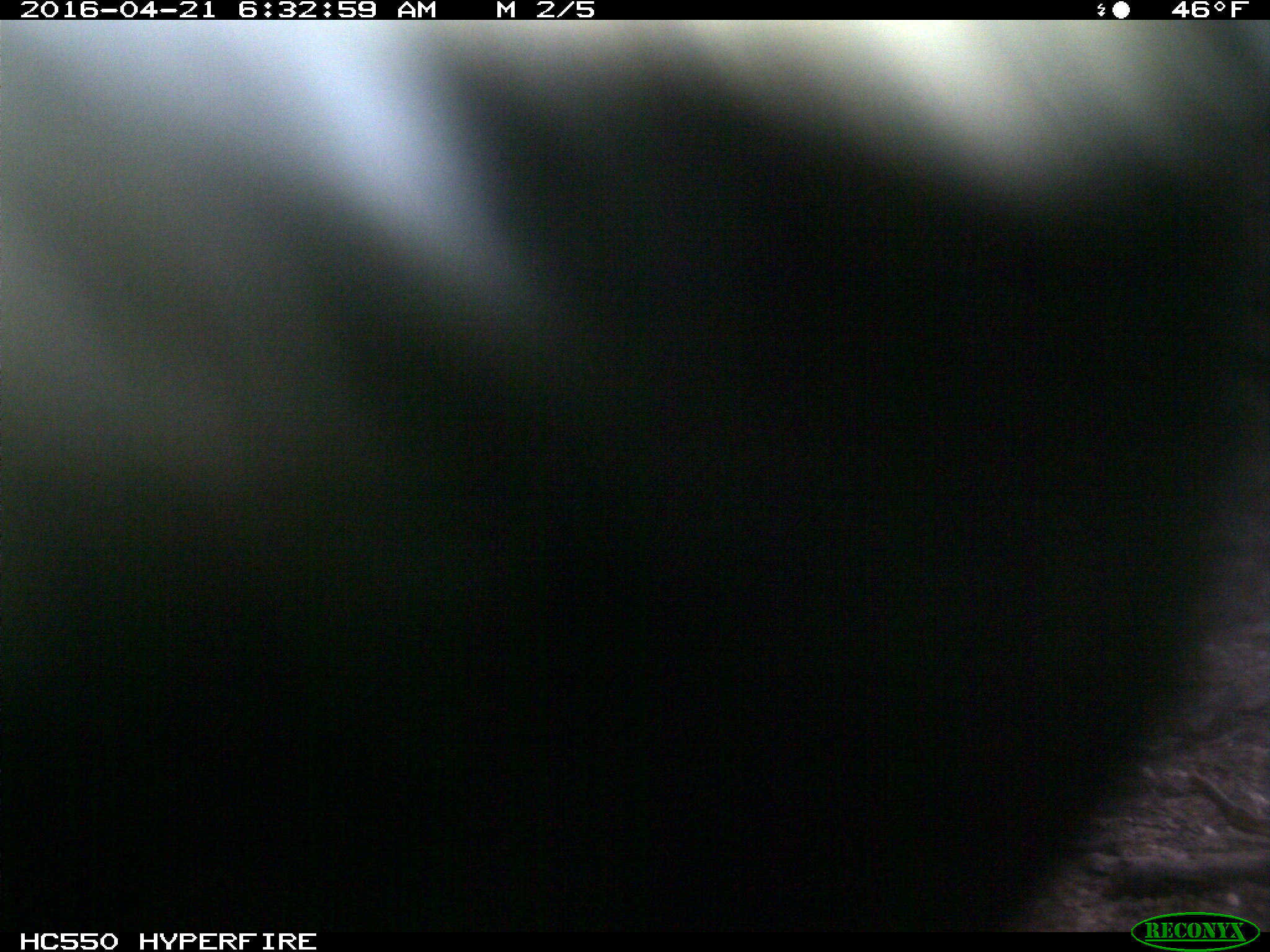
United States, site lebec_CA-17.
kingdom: Animalia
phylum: Chordata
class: Mammalia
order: Artiodactyla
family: Bovidae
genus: Bos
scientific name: Bos taurus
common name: domestic cow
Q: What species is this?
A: Bos taurus (domestic cow).